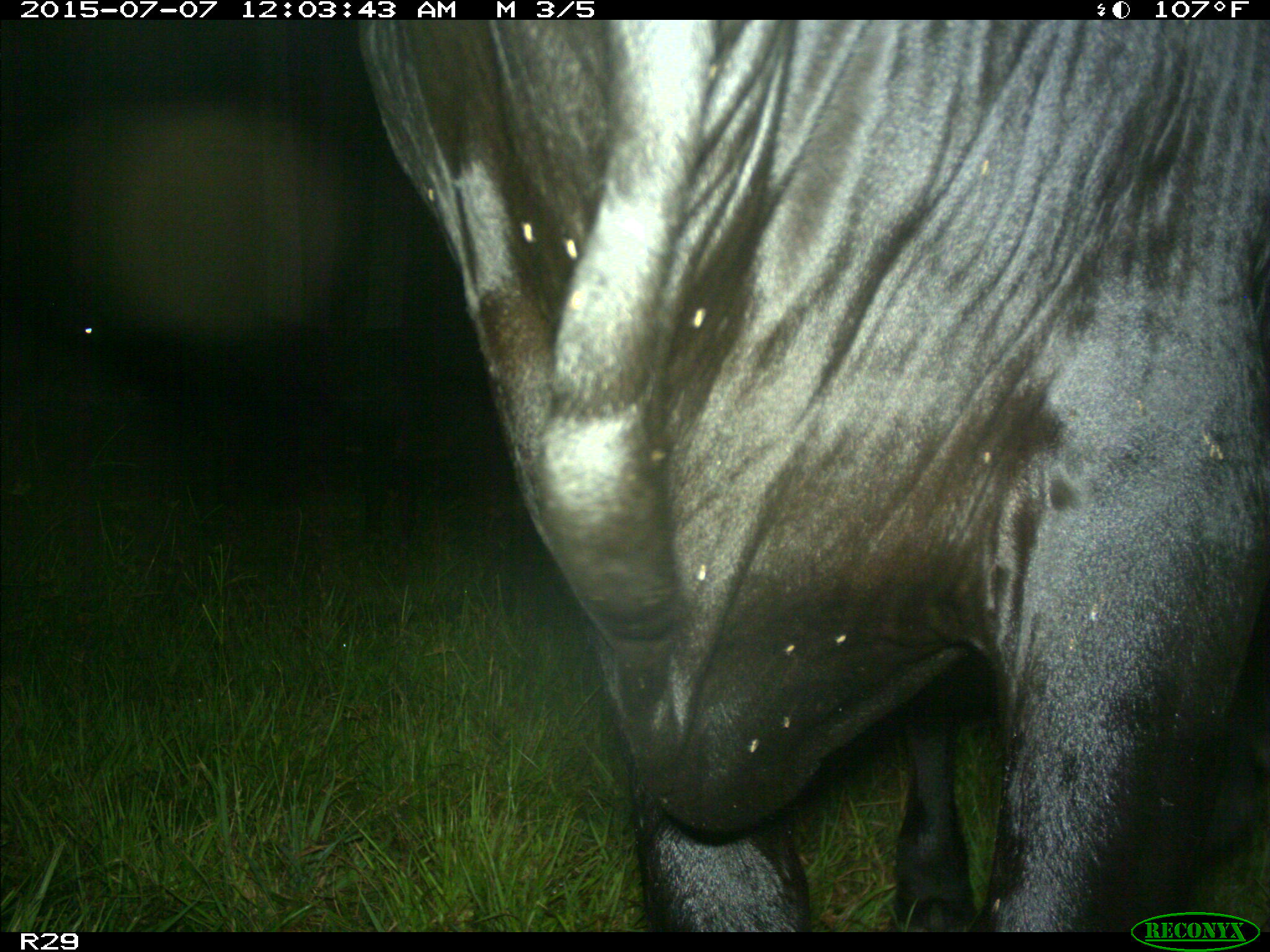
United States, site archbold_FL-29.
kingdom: Animalia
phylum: Chordata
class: Mammalia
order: Artiodactyla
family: Bovidae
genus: Bos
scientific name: Bos taurus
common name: domestic cow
Bos taurus (domestic cow).